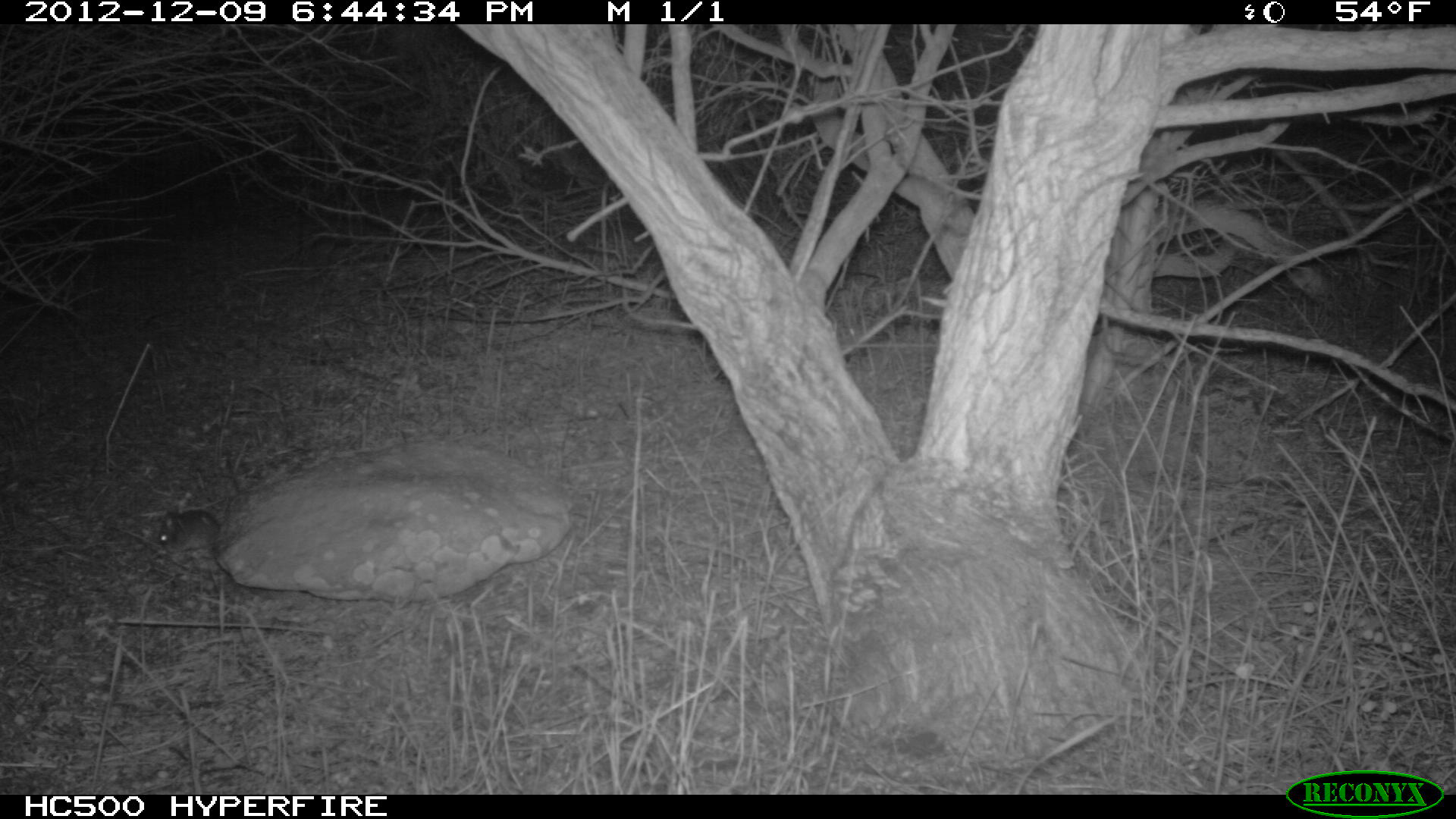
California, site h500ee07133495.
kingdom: Animalia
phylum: Chordata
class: Mammalia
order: Rodentia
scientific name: Rodentia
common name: rodent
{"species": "rodent (Rodentia)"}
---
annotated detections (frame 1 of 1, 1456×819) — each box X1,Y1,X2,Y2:
rodent: 157,509,237,551